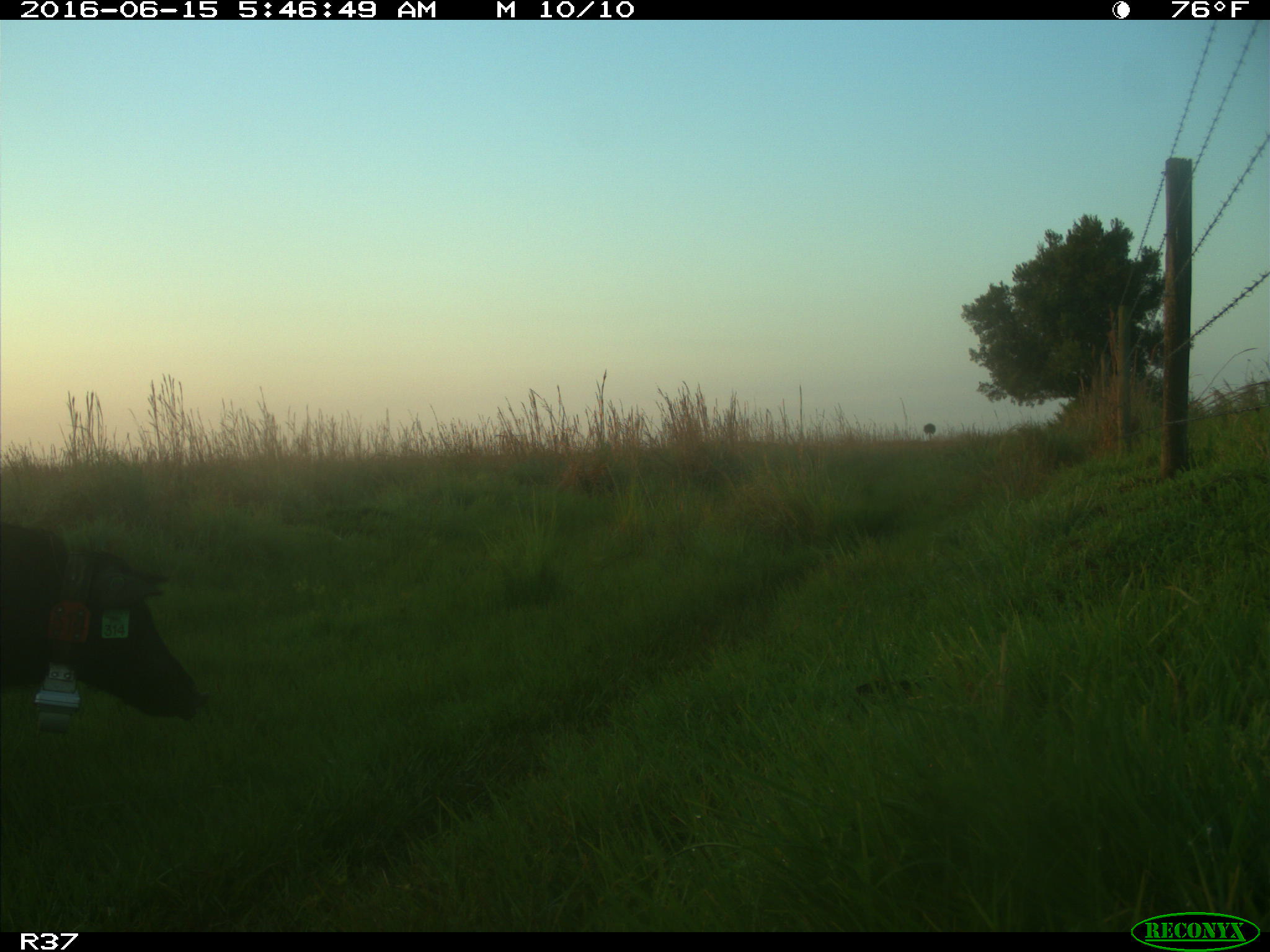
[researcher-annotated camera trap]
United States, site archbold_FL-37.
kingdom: Animalia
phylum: Chordata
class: Mammalia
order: Artiodactyla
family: Suidae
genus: Sus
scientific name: Sus scrofa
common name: wild boar